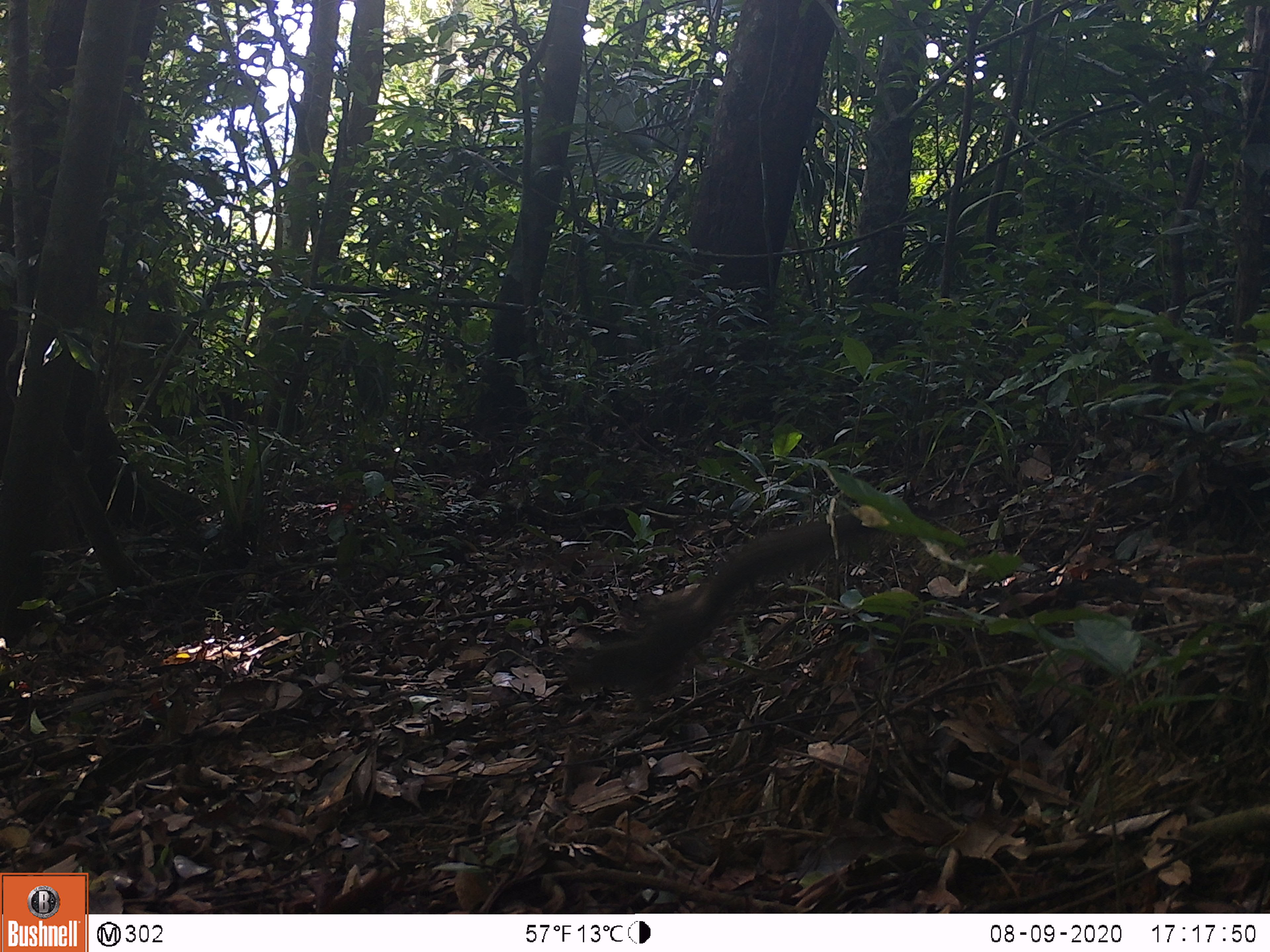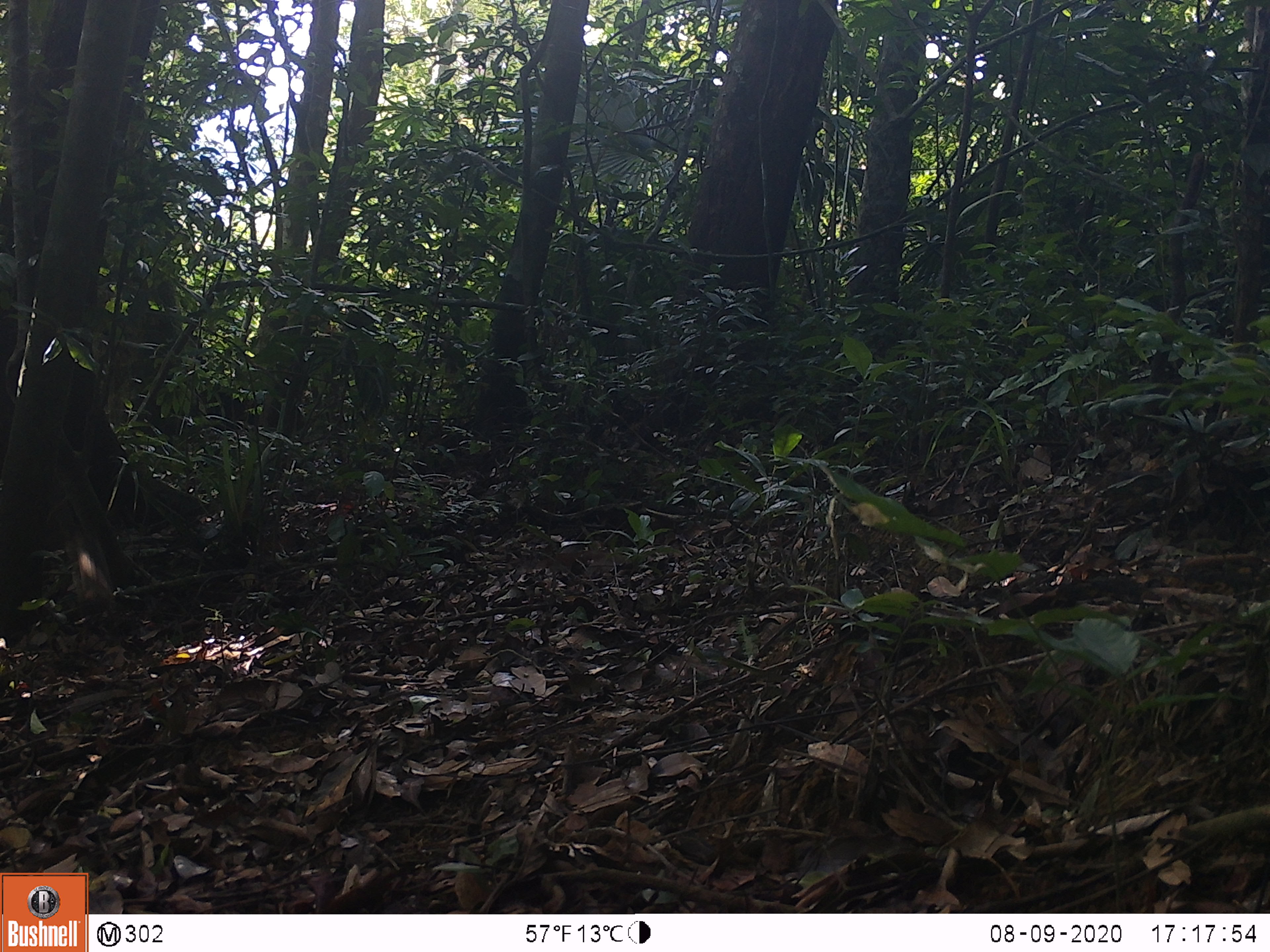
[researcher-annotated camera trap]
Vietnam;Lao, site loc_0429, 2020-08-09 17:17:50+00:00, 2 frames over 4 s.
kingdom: Animalia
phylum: Chordata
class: Mammalia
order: Rodentia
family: Sciuridae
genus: Callosciurus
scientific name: Callosciurus erythraeus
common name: pallas's squirrel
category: pallass squirrel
Pallass squirrel (pallas's squirrel) (Callosciurus erythraeus). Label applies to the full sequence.